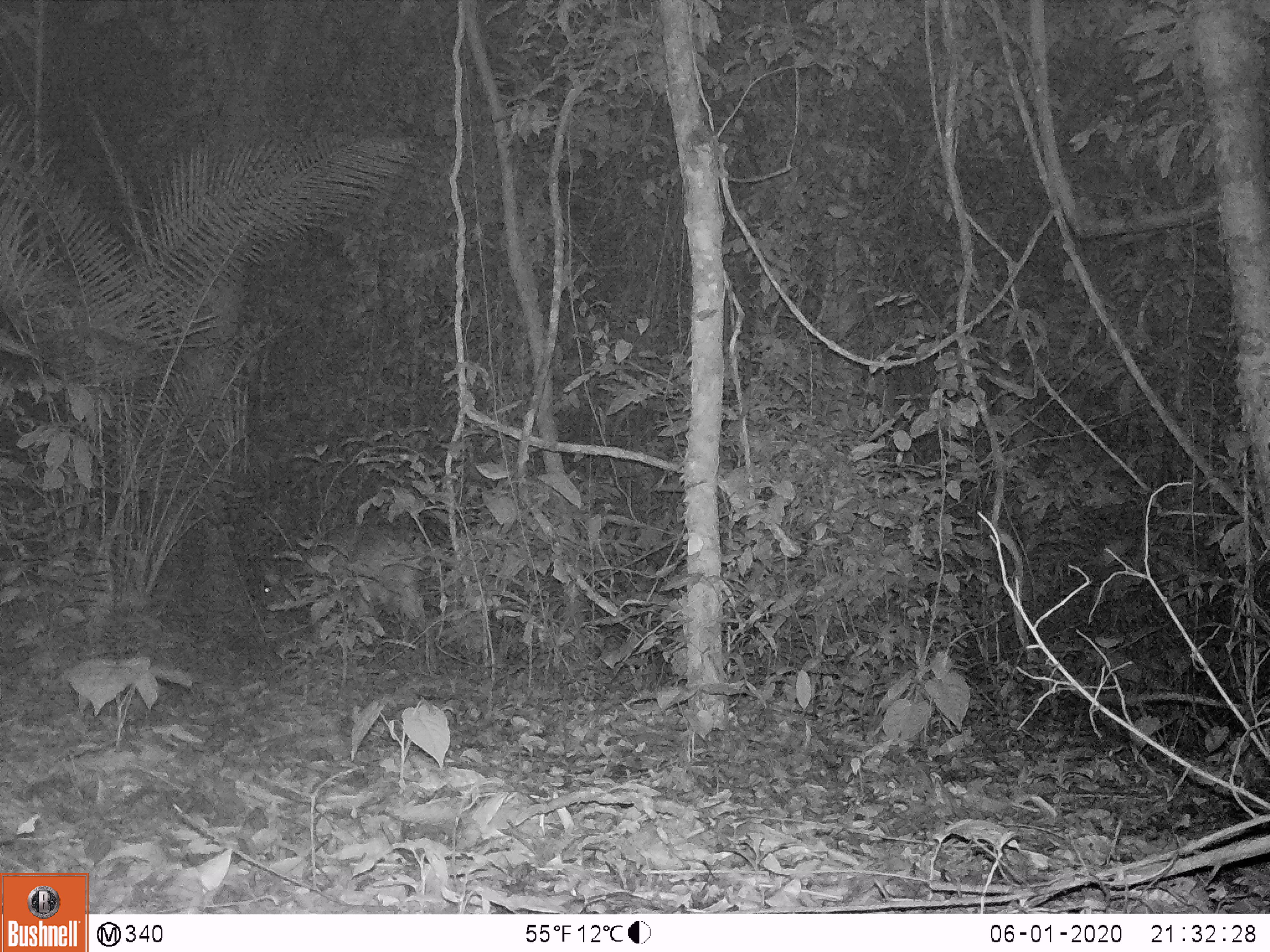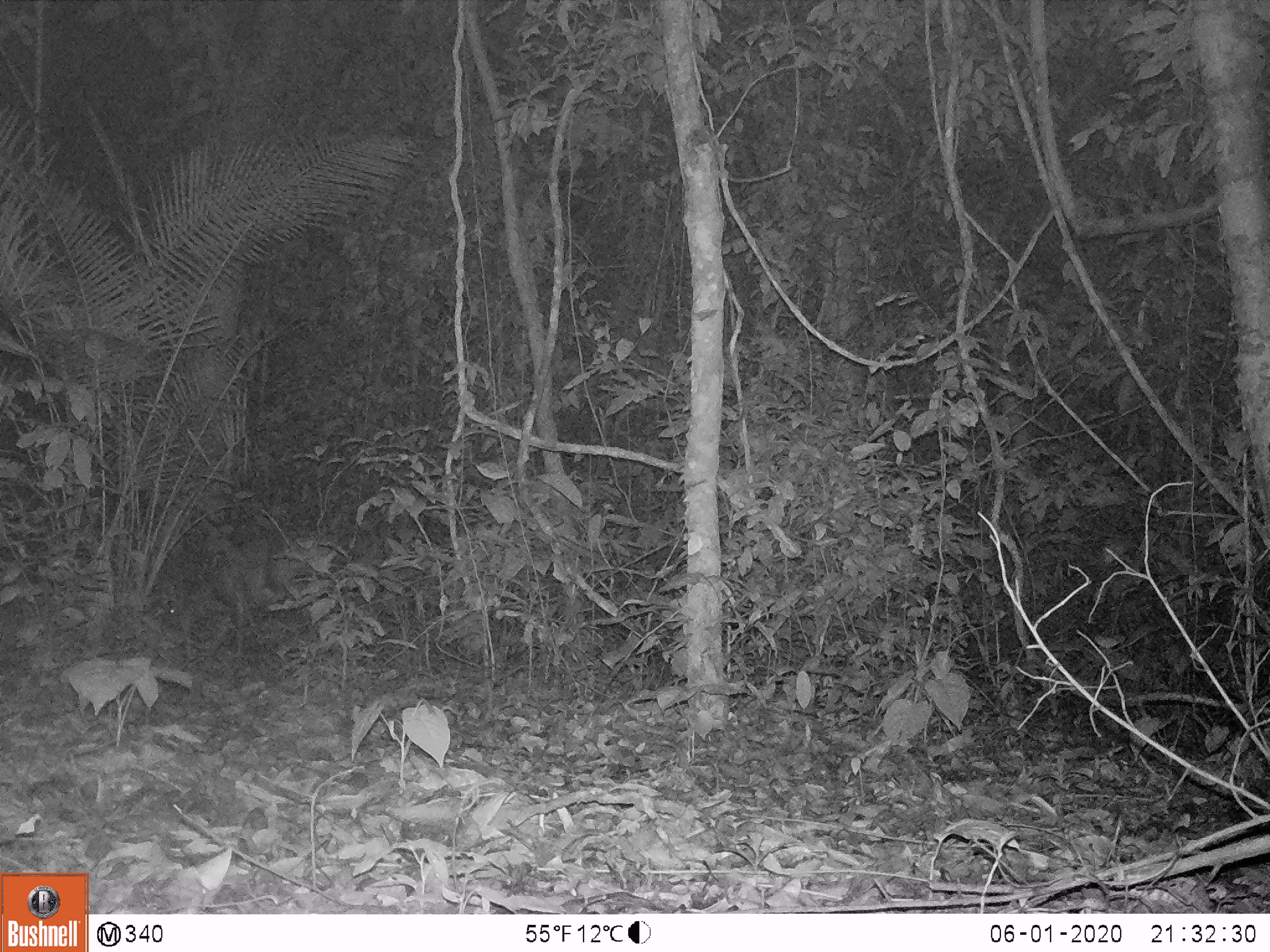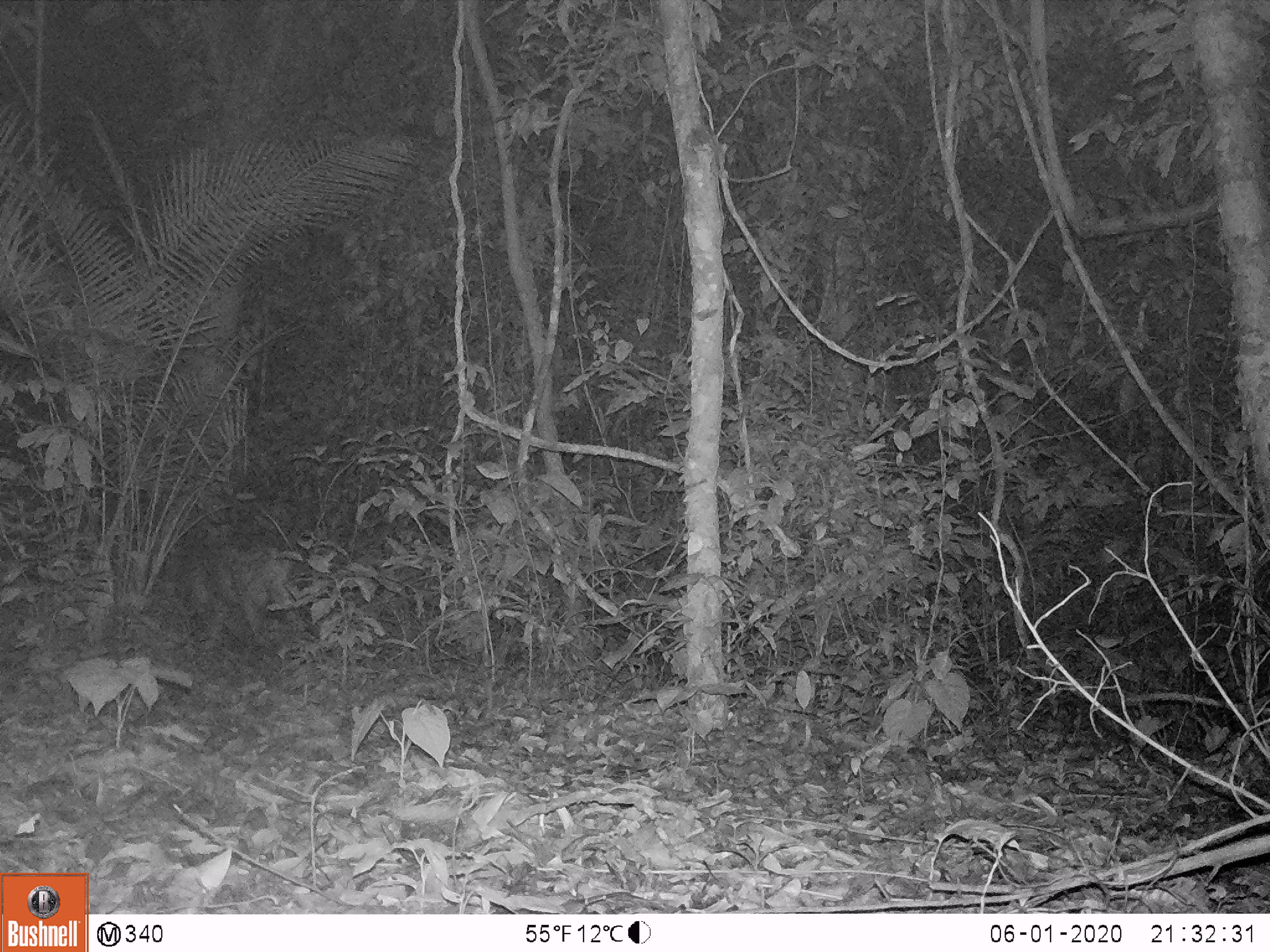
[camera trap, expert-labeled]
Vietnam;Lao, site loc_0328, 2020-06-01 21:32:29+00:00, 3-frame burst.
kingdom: Animalia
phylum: Chordata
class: Mammalia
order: Artiodactyla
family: Cervidae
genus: Muntiacus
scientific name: Muntiacus vuquangensis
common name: large-antlered muntjac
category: large antlered muntjac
Large antlered muntjac (large-antlered muntjac) (Muntiacus vuquangensis). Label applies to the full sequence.